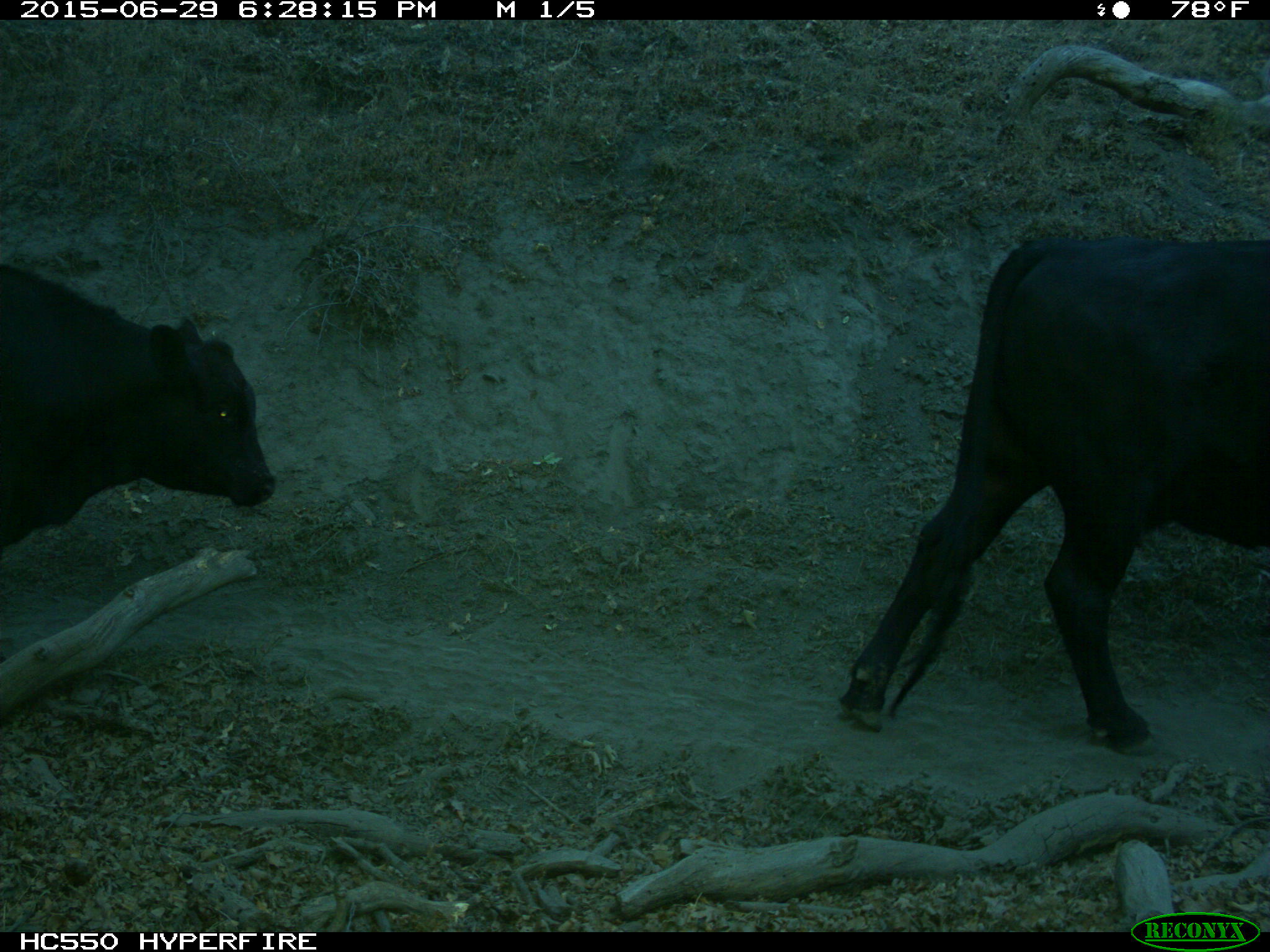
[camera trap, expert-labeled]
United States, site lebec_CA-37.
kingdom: Animalia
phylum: Chordata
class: Mammalia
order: Artiodactyla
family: Bovidae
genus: Bos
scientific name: Bos taurus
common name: domestic cow